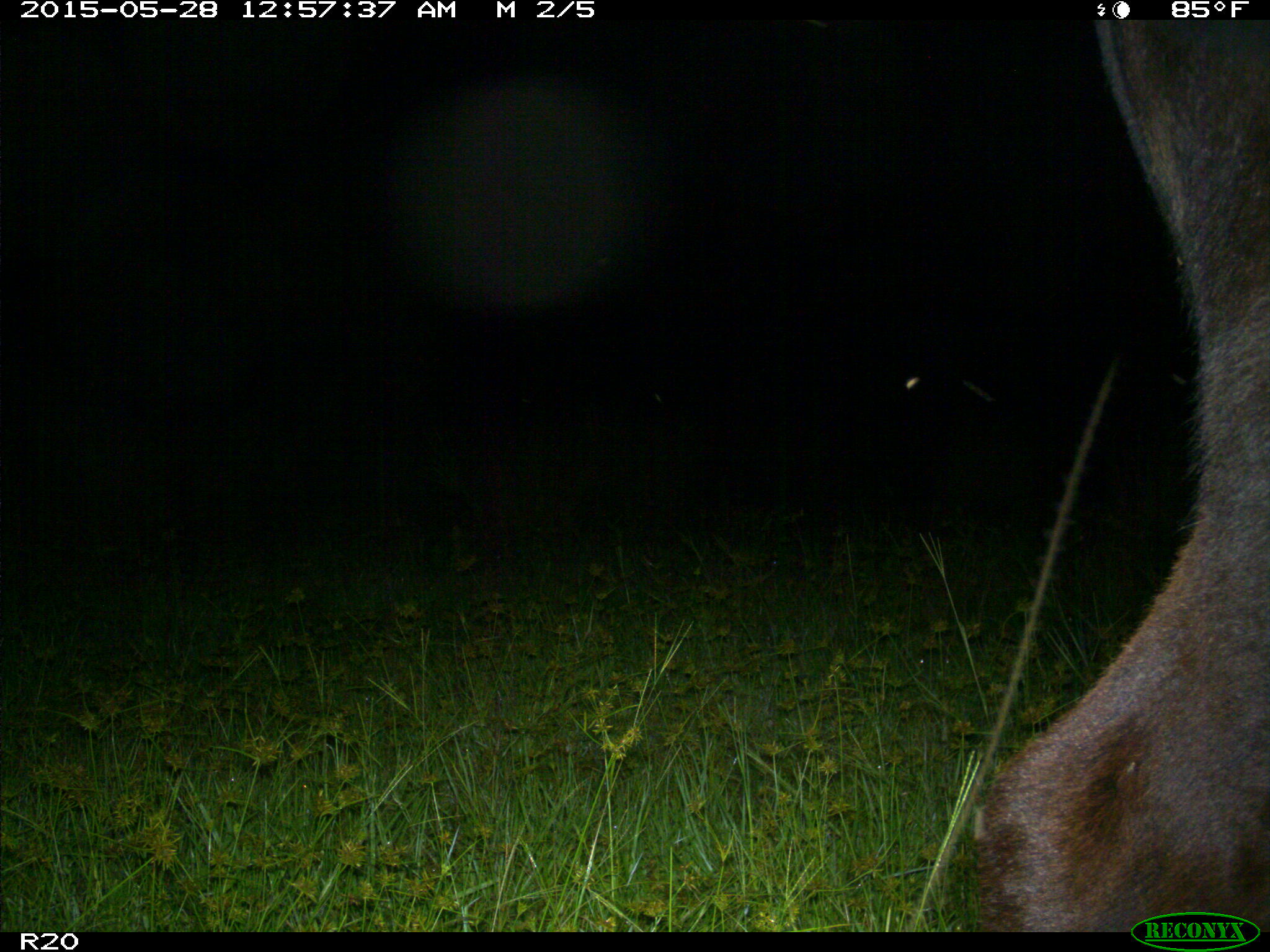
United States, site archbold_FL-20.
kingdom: Animalia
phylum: Chordata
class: Mammalia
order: Artiodactyla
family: Bovidae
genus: Bos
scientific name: Bos taurus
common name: domestic cow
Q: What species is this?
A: Bos taurus (domestic cow).